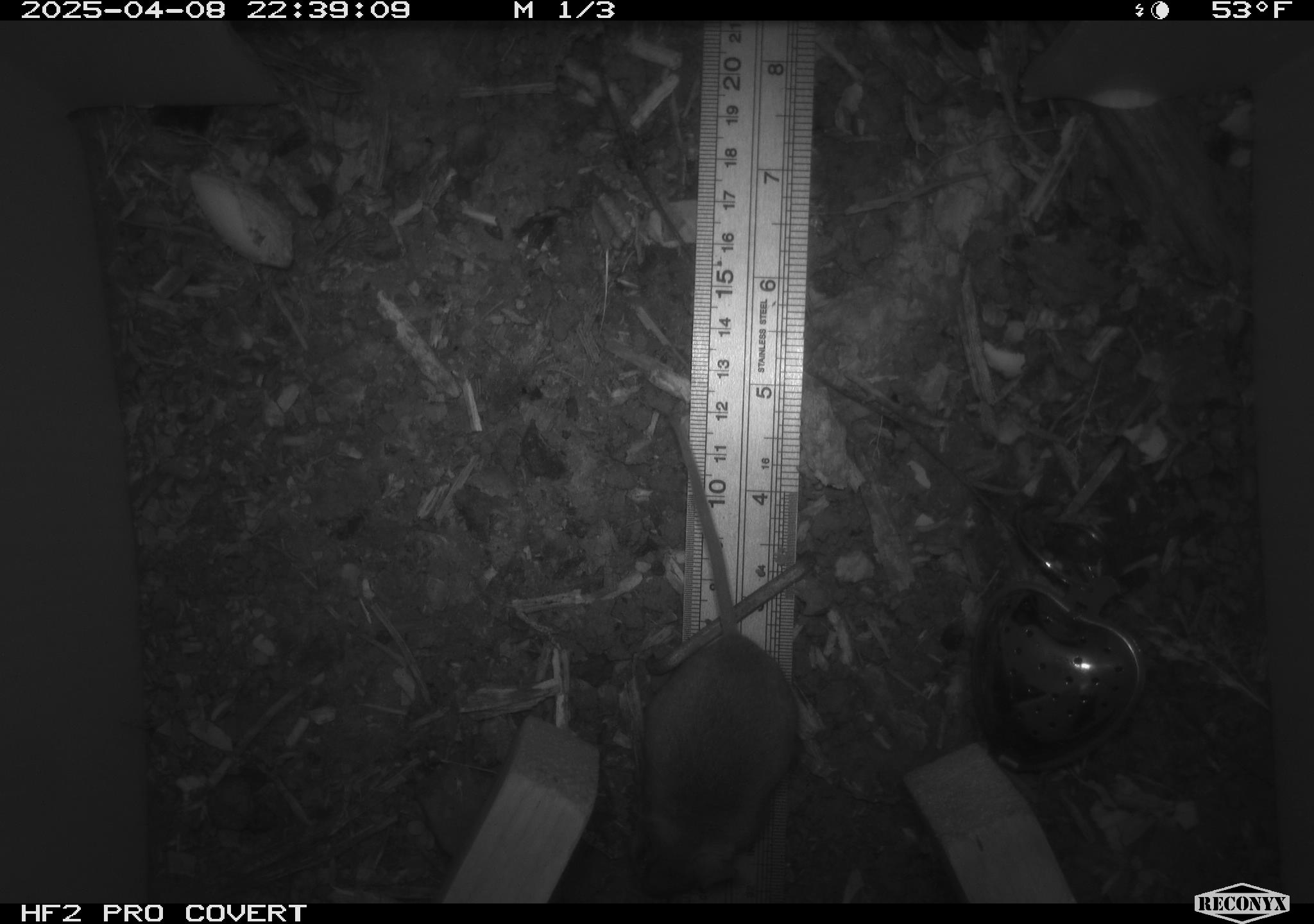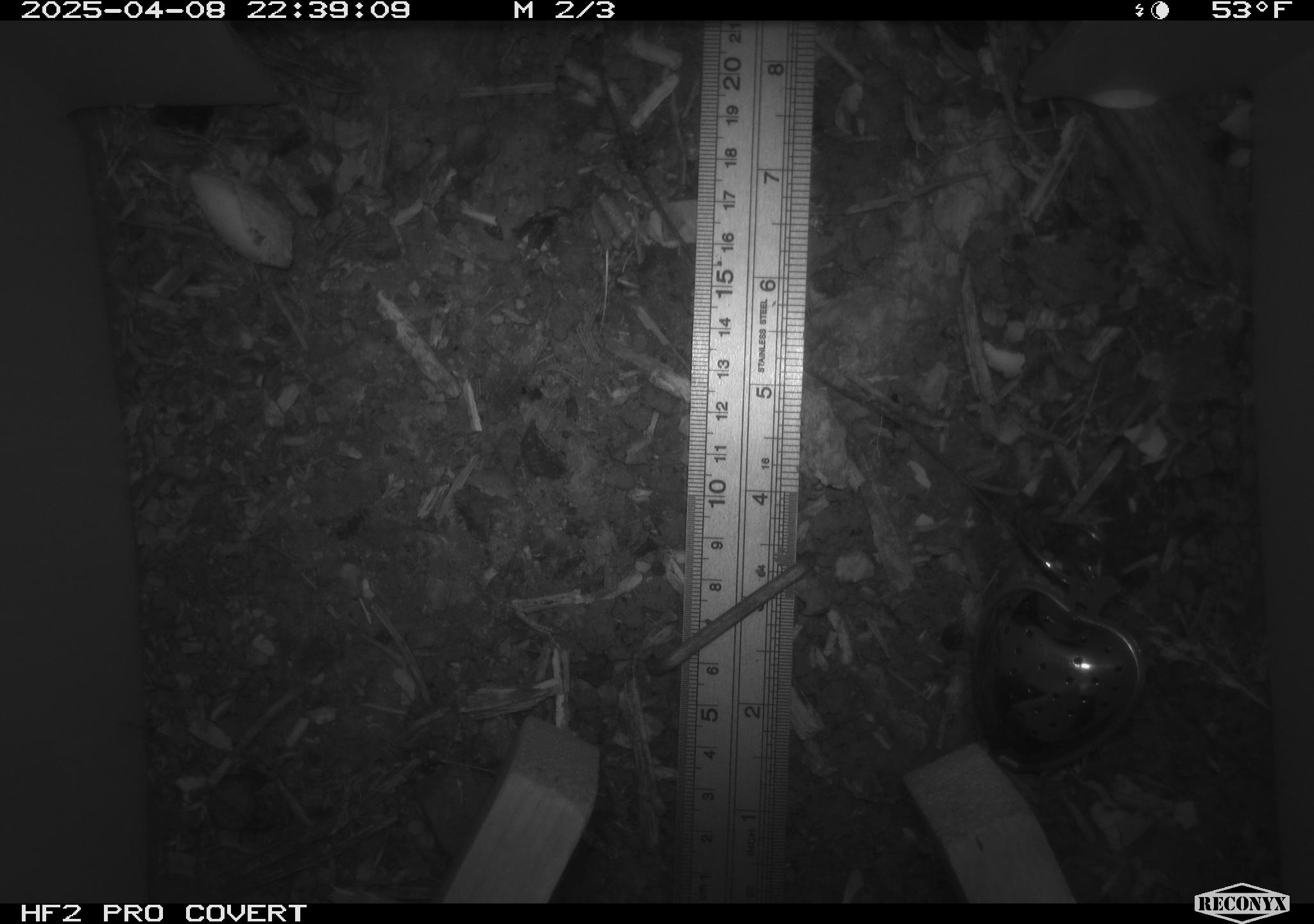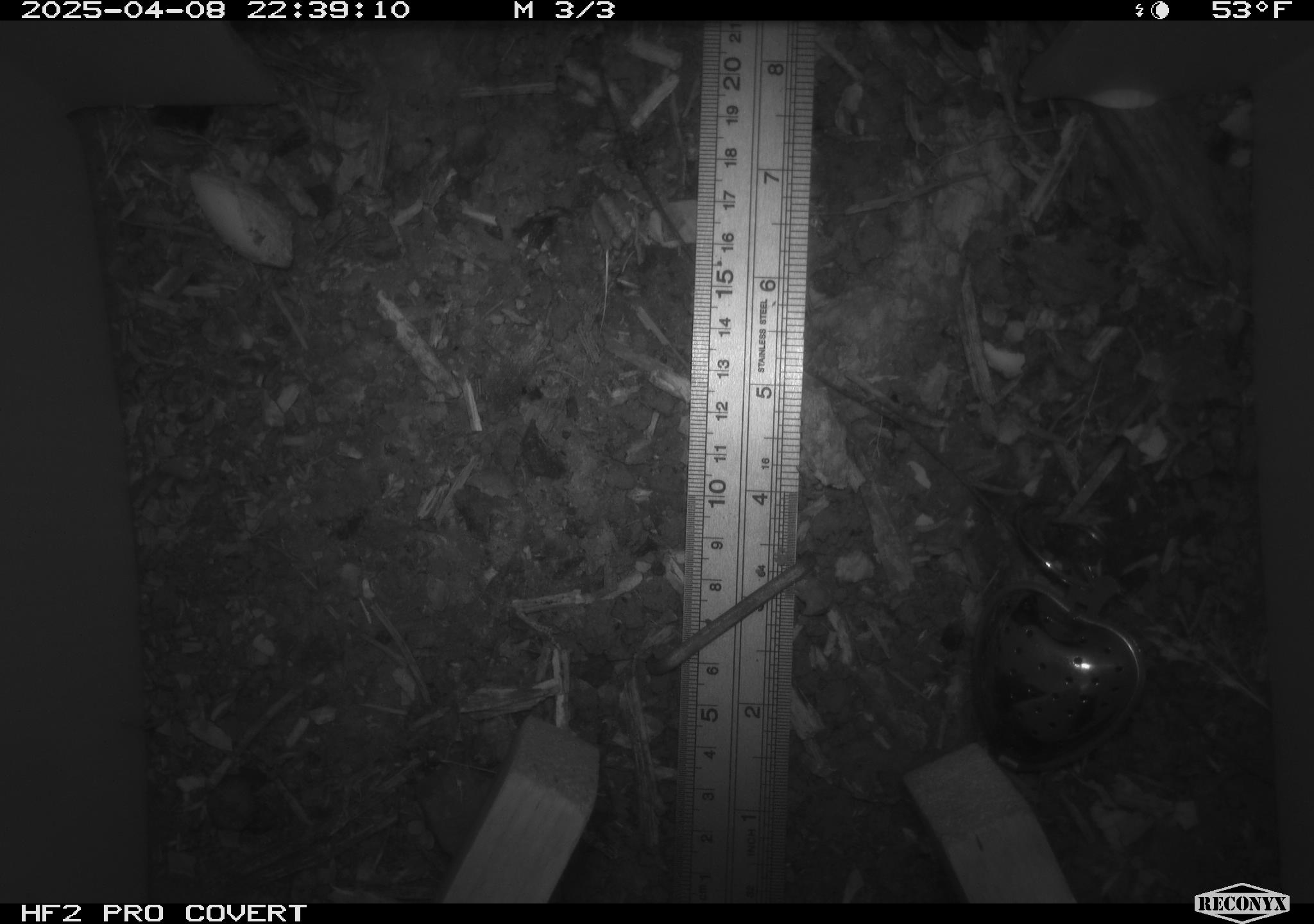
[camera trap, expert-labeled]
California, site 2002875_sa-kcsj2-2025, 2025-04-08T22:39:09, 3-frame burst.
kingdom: Animalia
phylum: Chordata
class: Mammalia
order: Rodentia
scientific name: Rodentia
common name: rodent